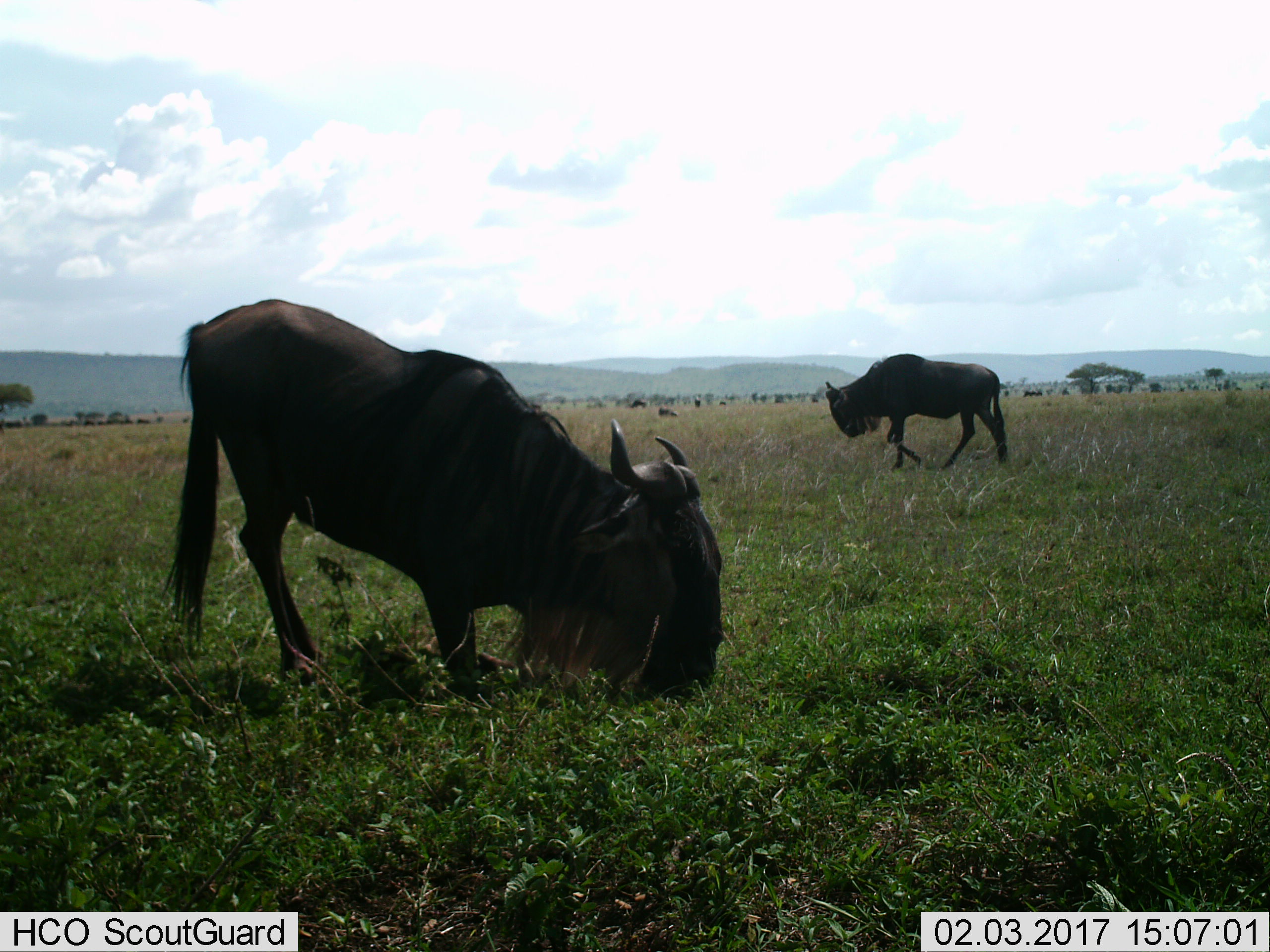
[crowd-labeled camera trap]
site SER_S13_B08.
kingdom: Animalia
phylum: Chordata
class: Mammalia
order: Artiodactyla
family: Bovidae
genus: Connochaetes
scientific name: Connochaetes taurinus taurinus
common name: blue wildebeest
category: wildebeestblue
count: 10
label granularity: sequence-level